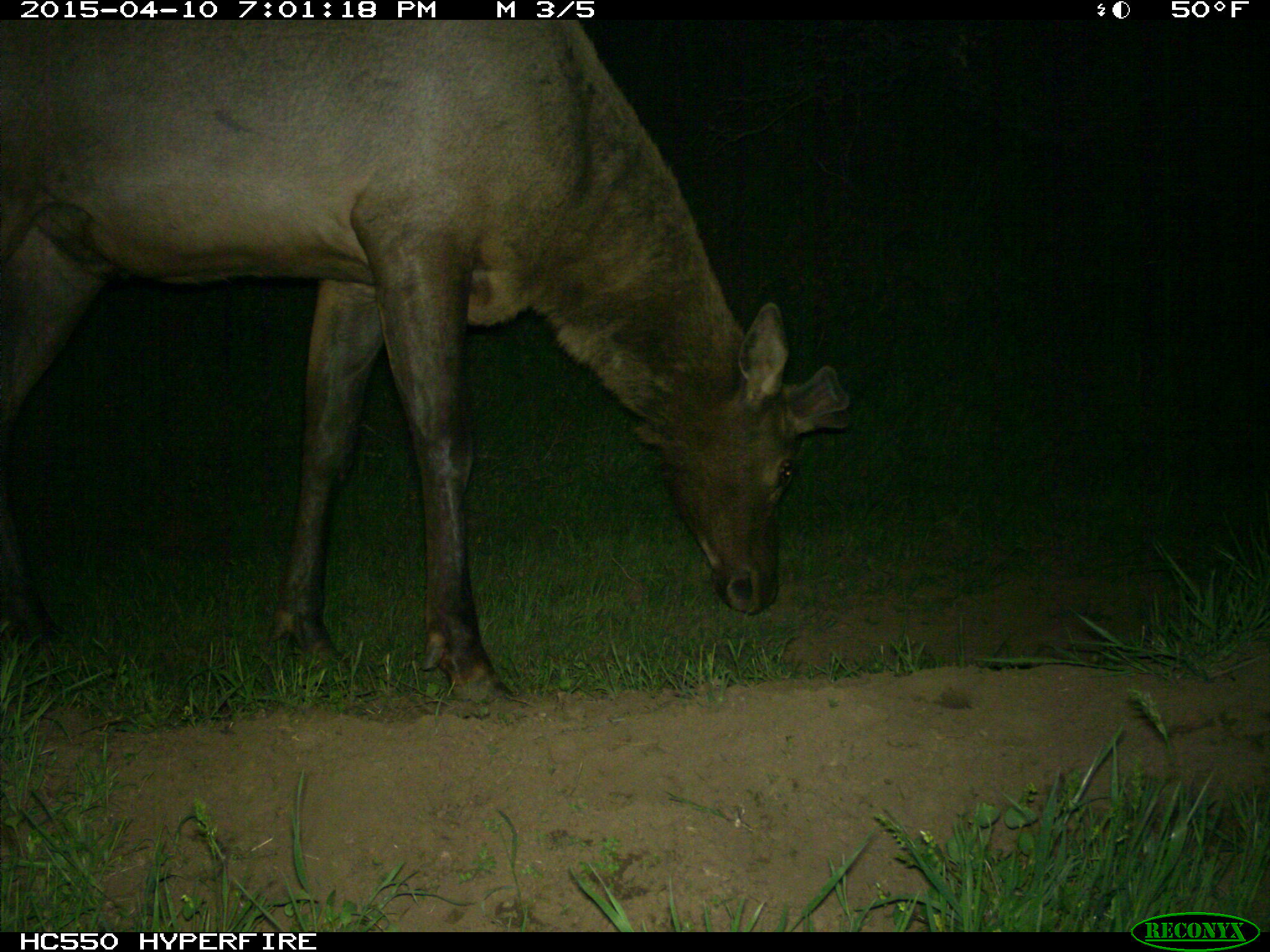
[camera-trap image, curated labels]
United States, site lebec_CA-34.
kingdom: Animalia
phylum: Chordata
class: Mammalia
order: Artiodactyla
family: Cervidae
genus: Cervus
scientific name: Cervus canadensis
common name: elk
Cervus canadensis (elk).